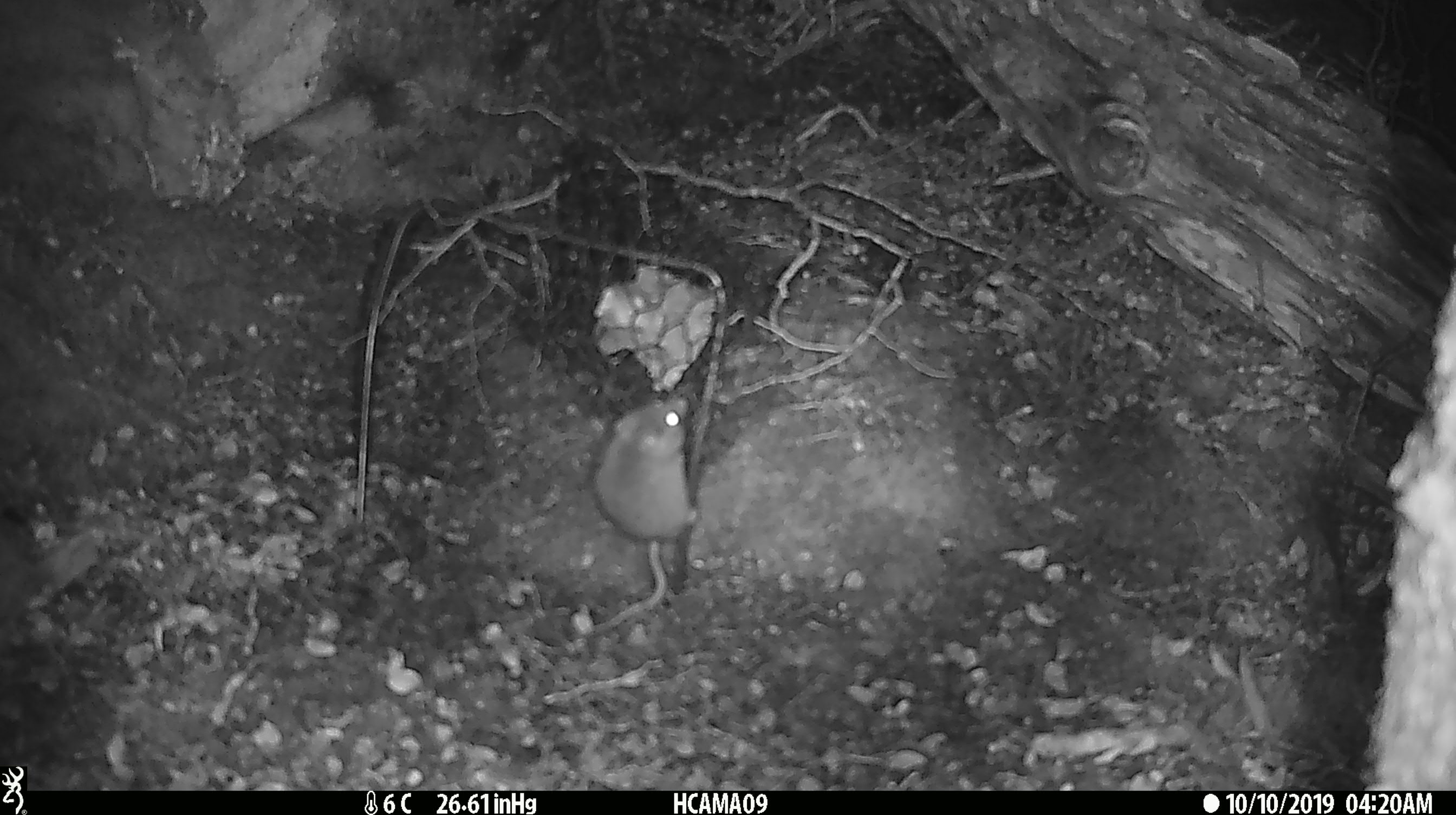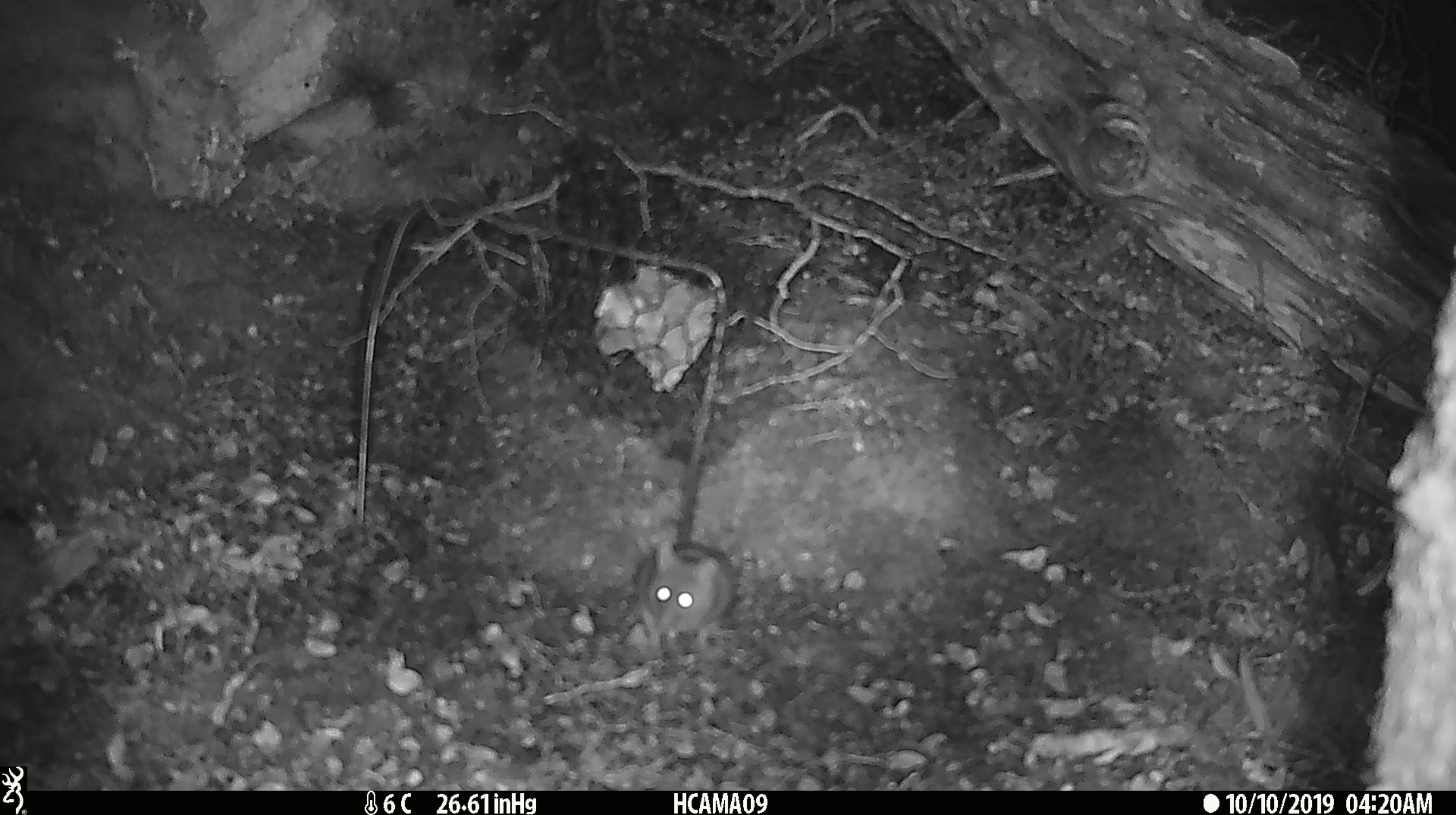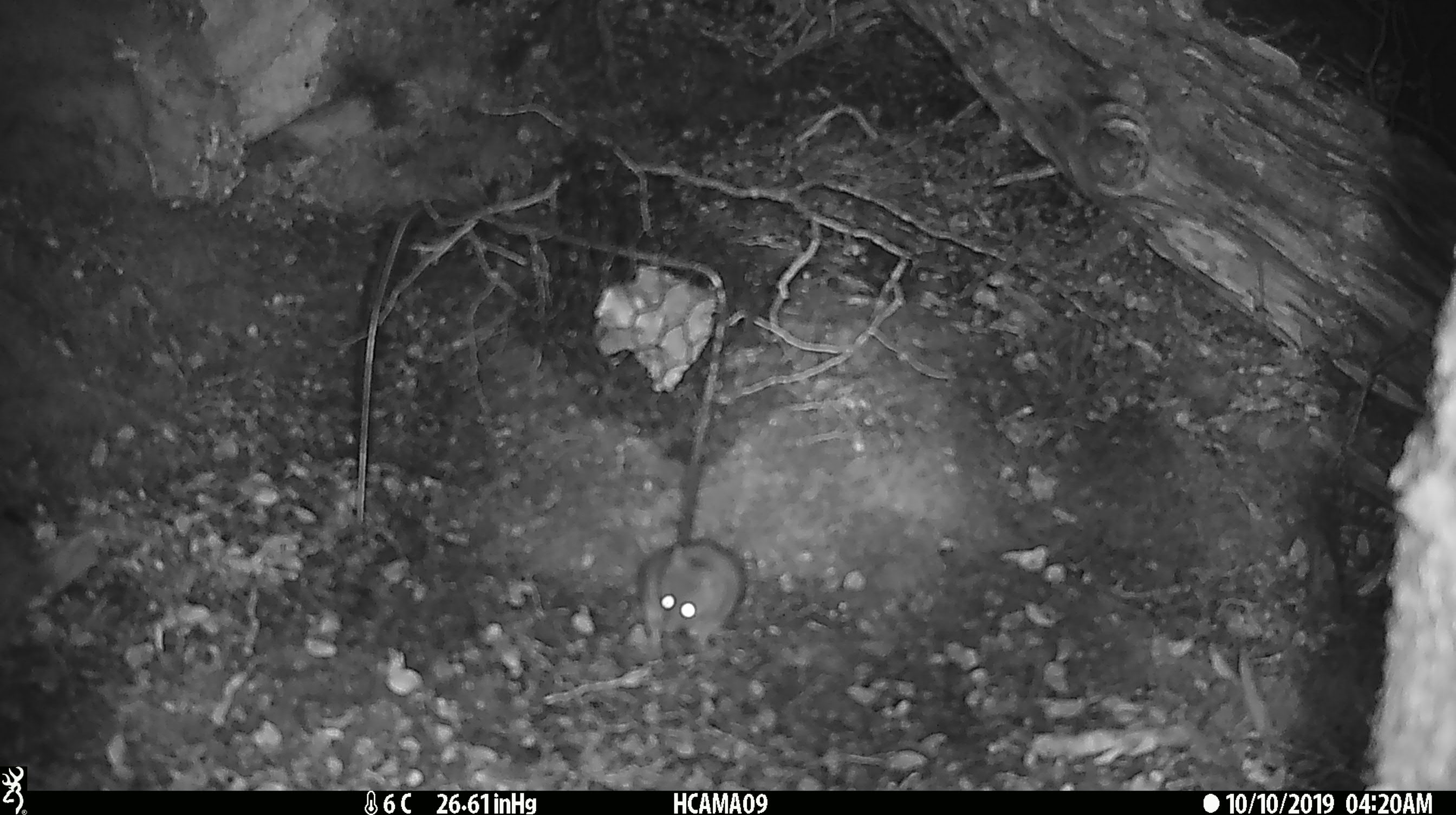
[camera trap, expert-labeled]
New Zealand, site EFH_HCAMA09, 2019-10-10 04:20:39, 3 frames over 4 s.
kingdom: Animalia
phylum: Chordata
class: Mammalia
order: Rodentia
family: Muridae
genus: Mus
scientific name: Mus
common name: mouse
Mouse (Mus).